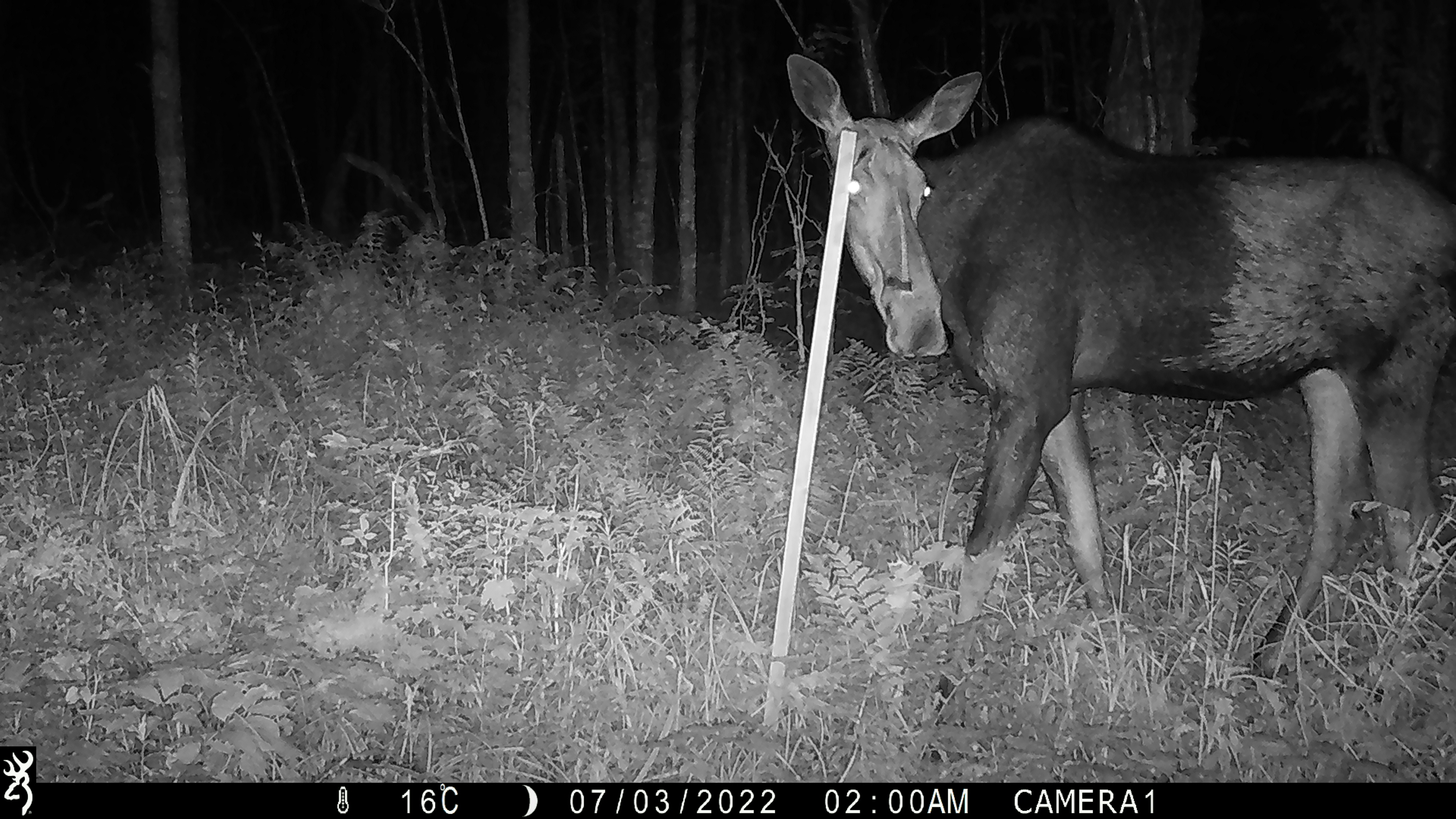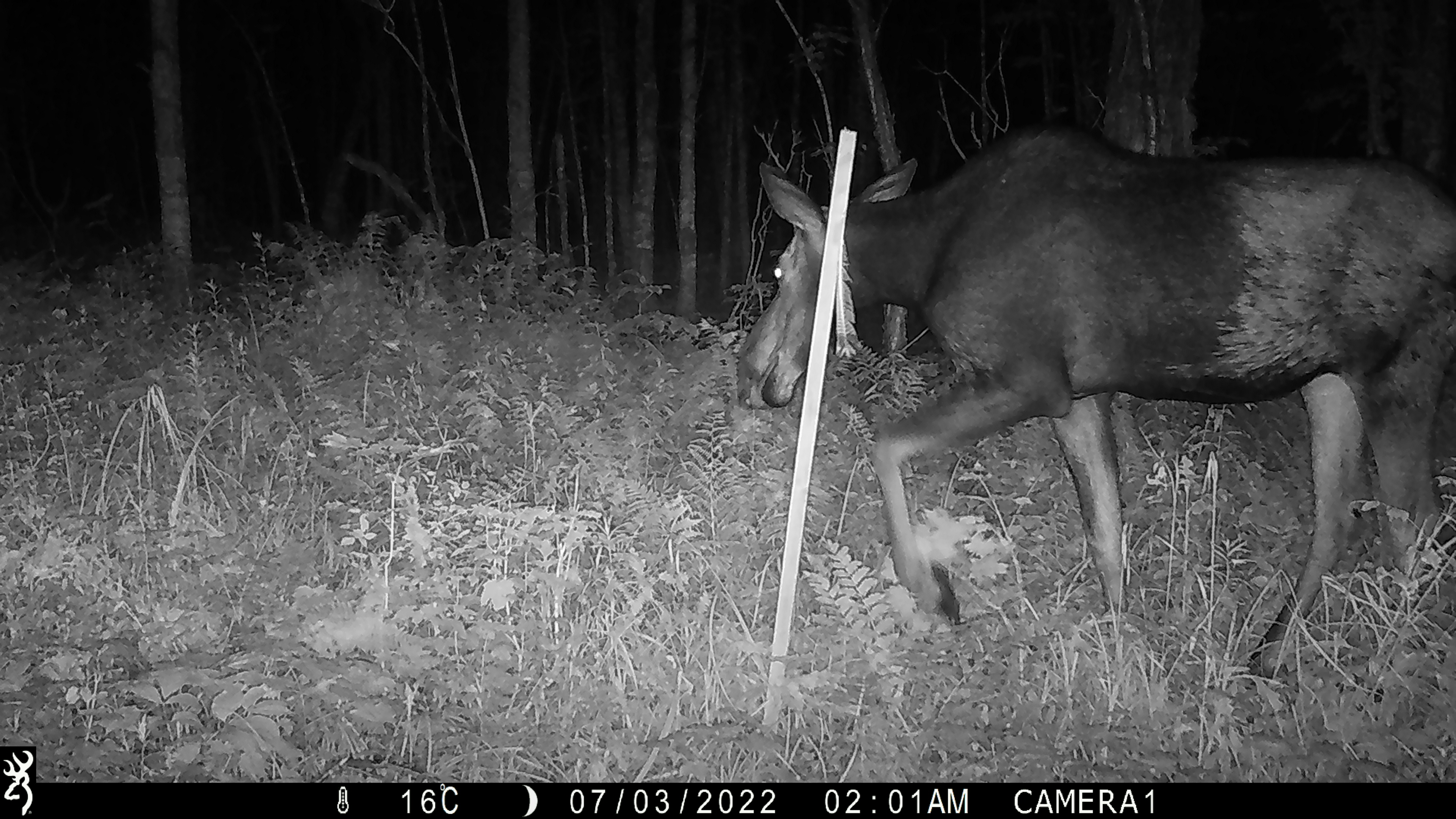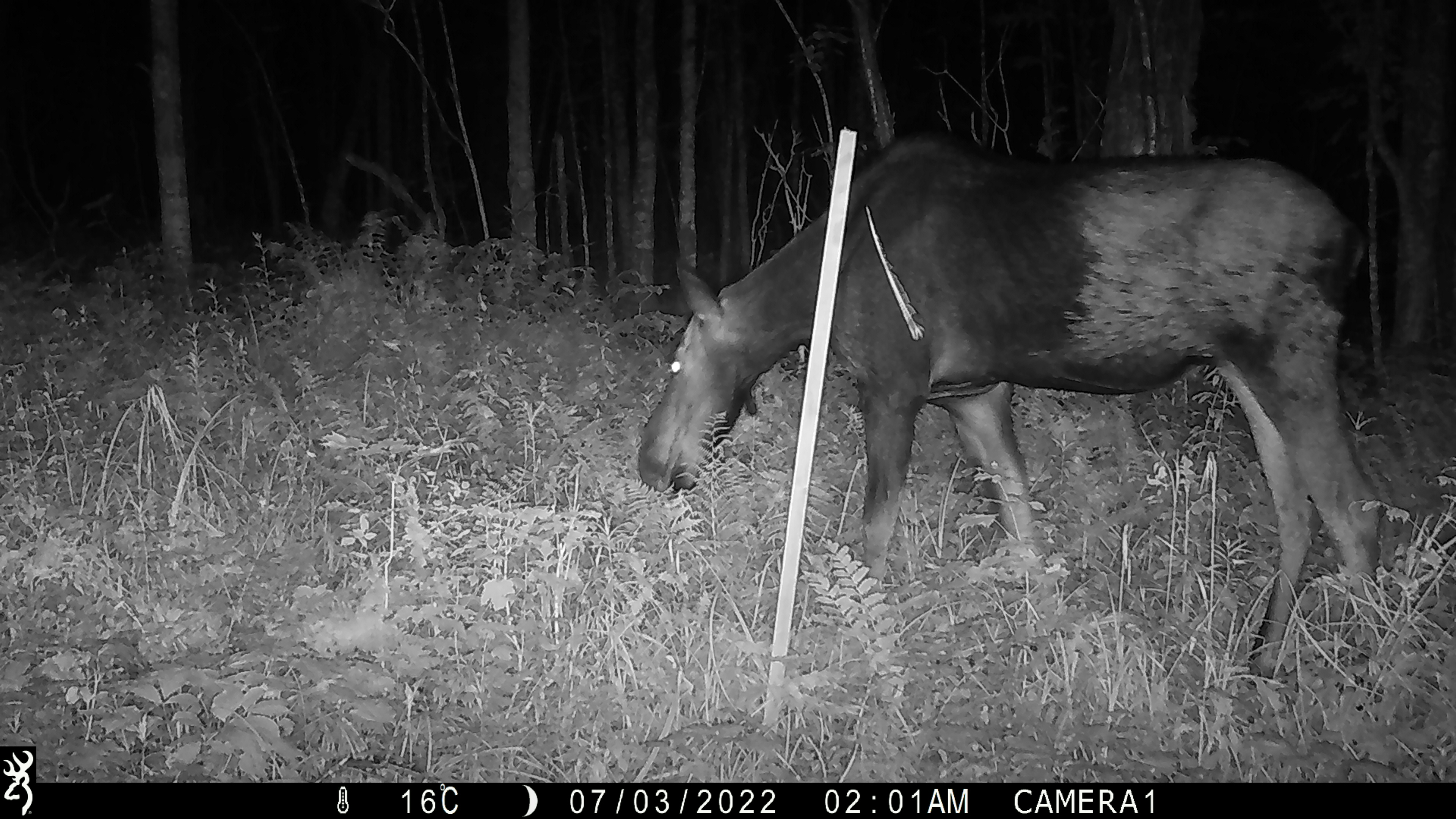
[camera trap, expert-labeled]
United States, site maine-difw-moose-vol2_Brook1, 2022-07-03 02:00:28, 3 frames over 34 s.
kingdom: Animalia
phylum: Chordata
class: Mammalia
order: Artiodactyla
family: Cervidae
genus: Alces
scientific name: Alces alces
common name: moose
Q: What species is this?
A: Moose (Alces alces).